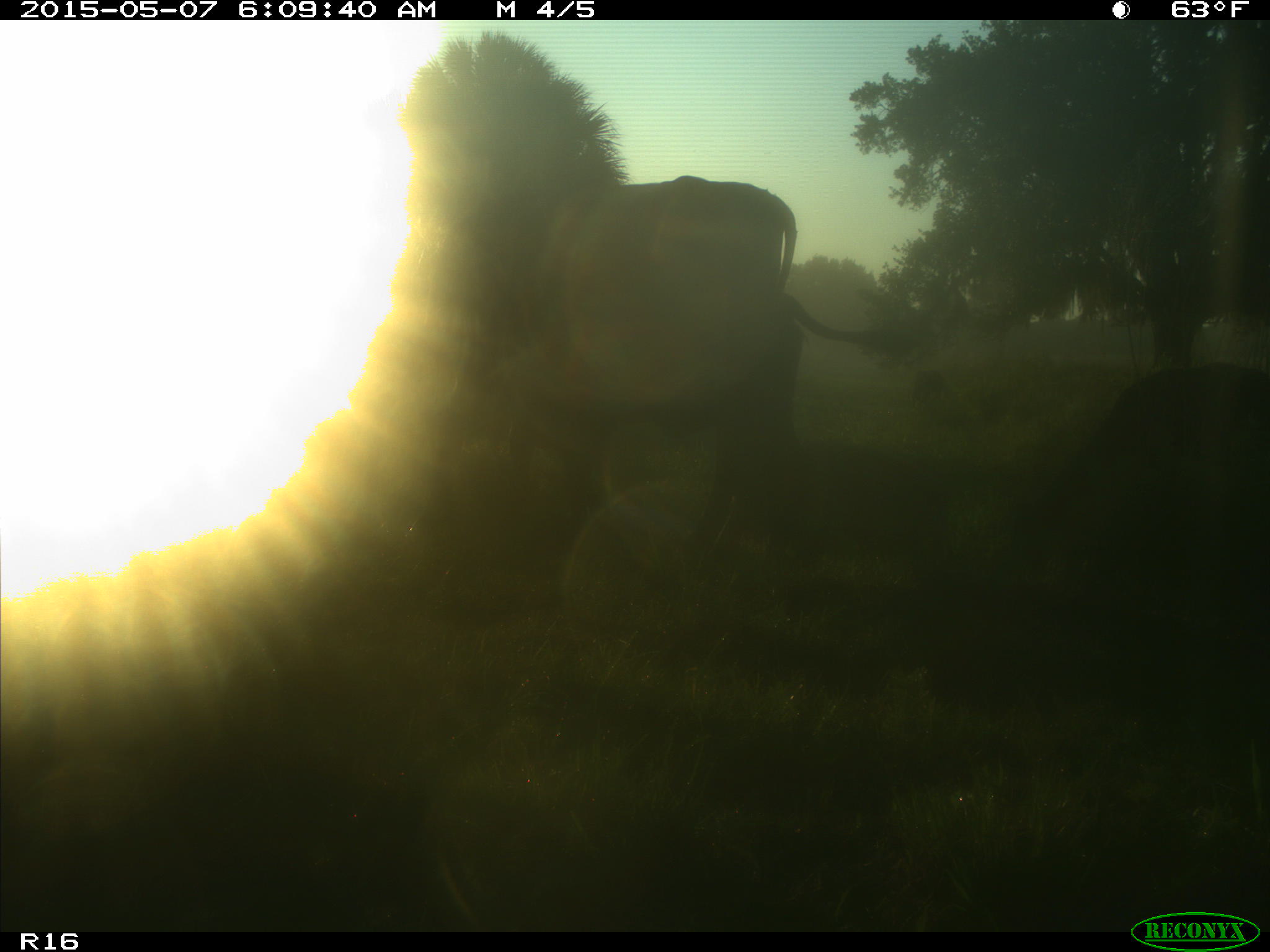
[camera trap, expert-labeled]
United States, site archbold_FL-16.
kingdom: Animalia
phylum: Chordata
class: Mammalia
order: Artiodactyla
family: Bovidae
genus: Bos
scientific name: Bos taurus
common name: domestic cow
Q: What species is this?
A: Bos taurus (domestic cow).